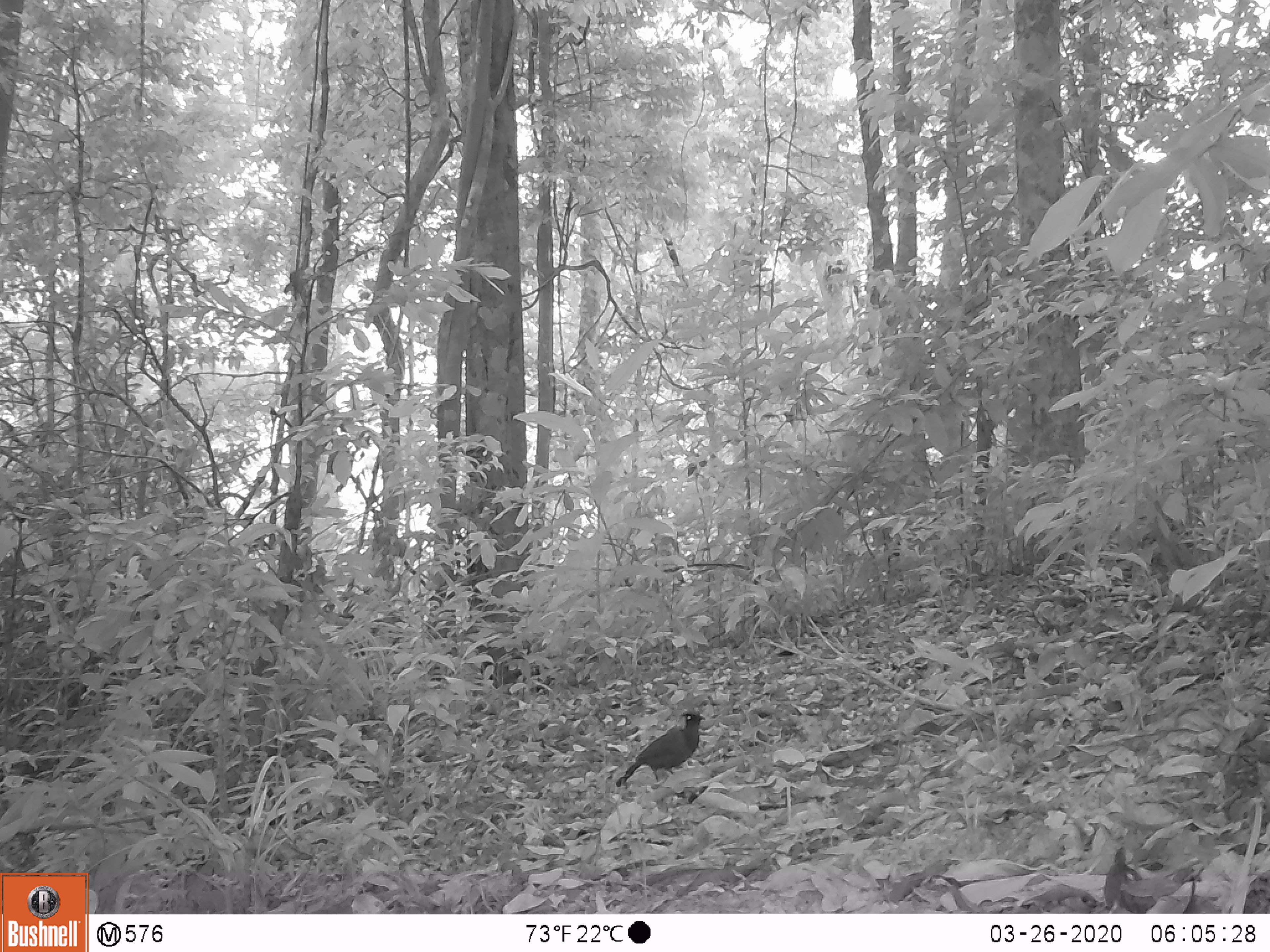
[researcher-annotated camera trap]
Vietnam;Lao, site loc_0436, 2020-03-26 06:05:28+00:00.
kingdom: Animalia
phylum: Chordata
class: Aves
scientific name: Aves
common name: bird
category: unidentified bird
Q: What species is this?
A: Unidentified bird (bird) (Aves).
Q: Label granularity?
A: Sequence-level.